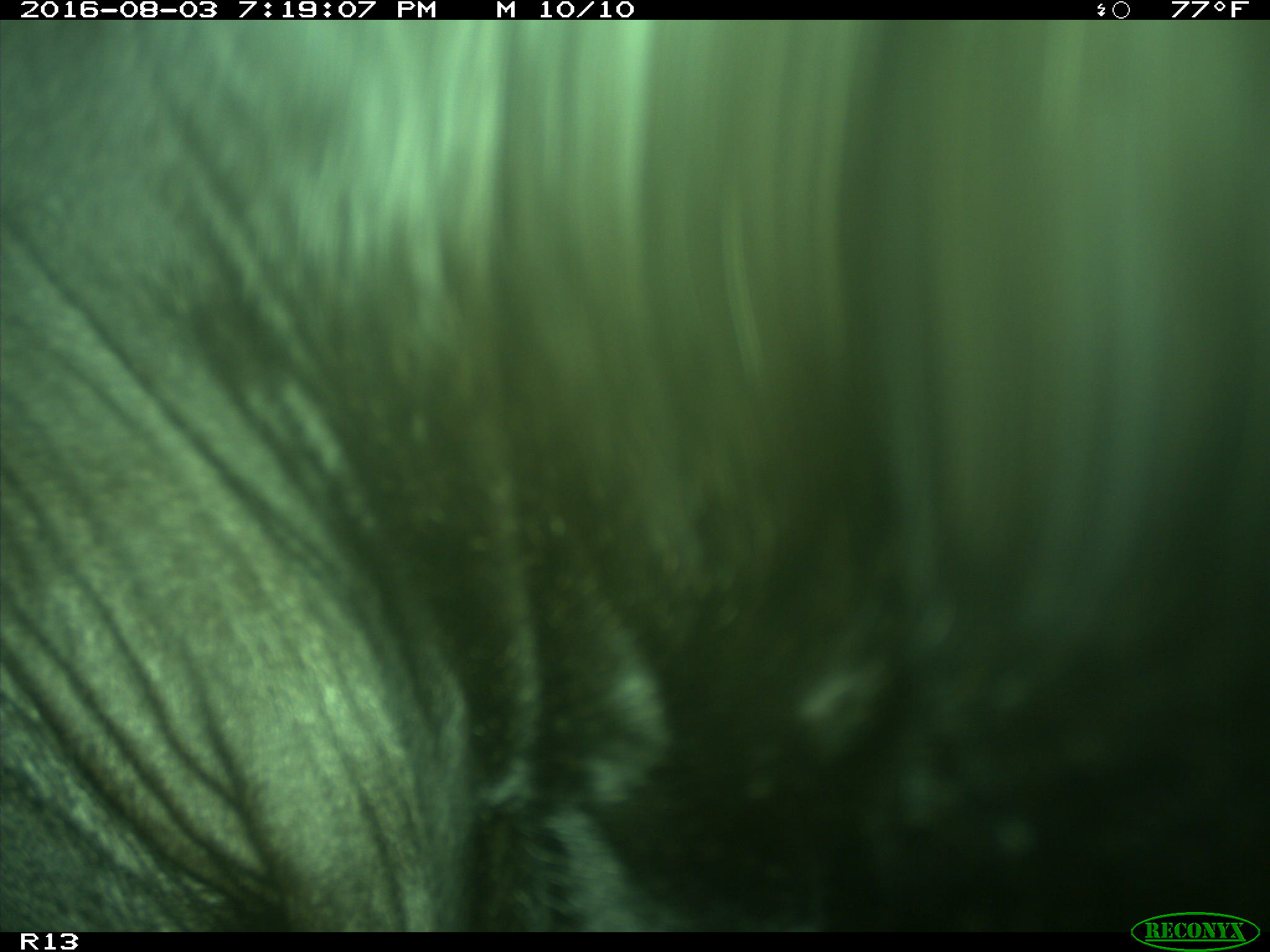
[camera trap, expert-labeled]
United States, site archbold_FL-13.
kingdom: Animalia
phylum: Chordata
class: Mammalia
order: Artiodactyla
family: Bovidae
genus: Bos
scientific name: Bos taurus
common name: domestic cow